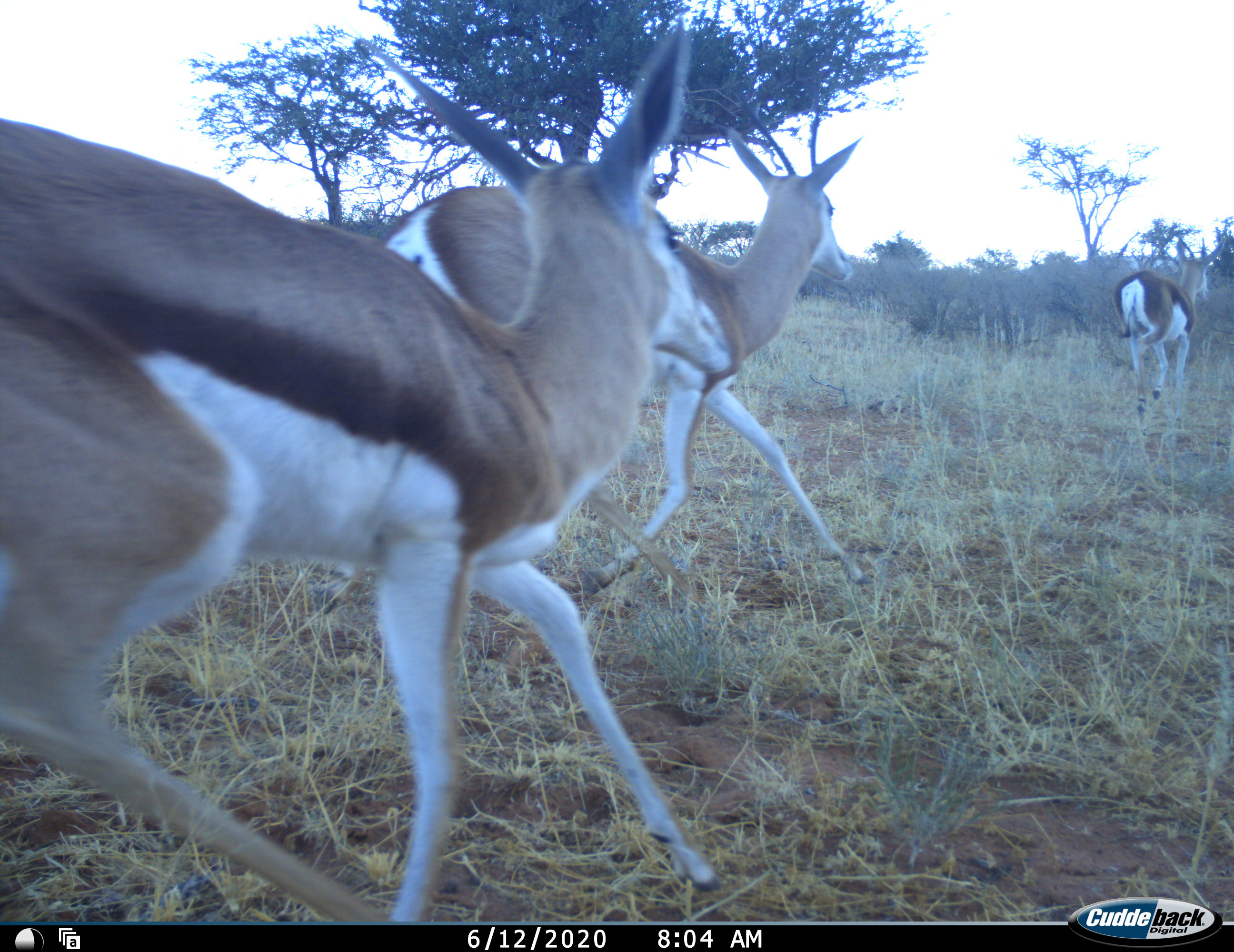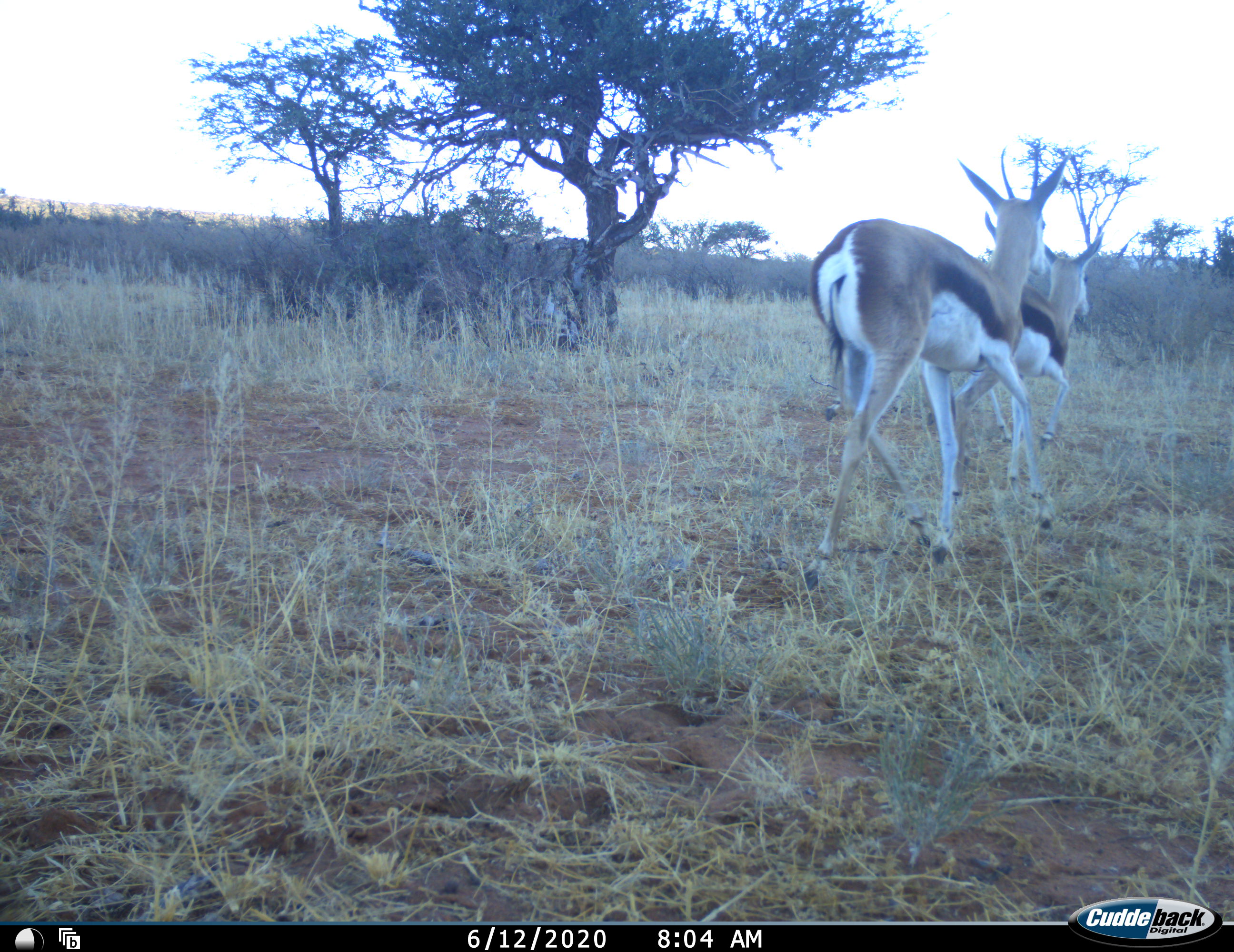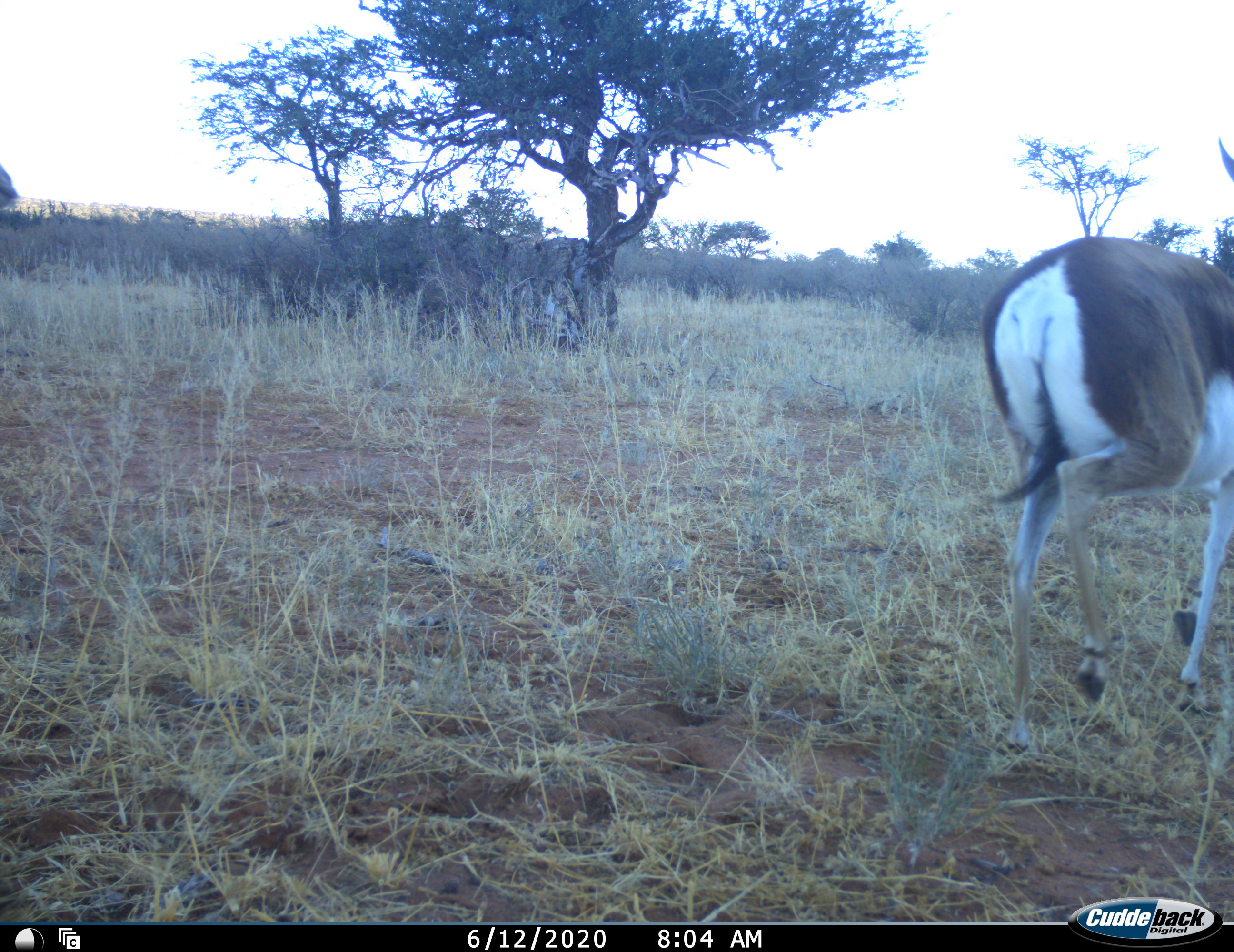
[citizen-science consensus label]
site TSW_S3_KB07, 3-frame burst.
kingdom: Animalia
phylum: Chordata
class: Mammalia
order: Artiodactyla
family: Bovidae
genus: Antidorcas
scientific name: Antidorcas marsupialis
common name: springbok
Springbok (Antidorcas marsupialis), count 4. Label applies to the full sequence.